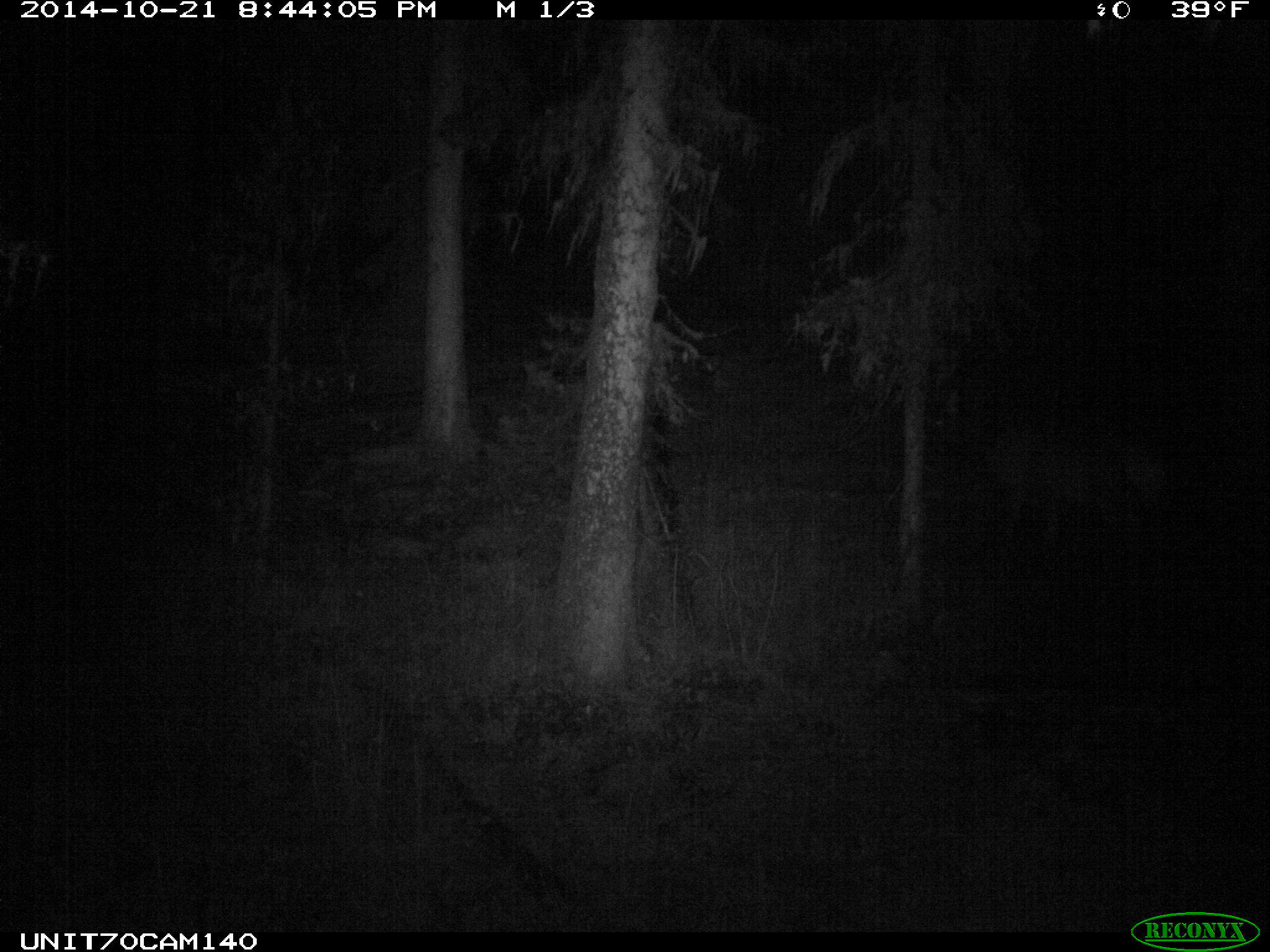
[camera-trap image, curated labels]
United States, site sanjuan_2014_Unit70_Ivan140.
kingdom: Animalia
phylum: Chordata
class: Mammalia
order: Artiodactyla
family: Cervidae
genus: Cervus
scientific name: Cervus elaphus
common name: red deer